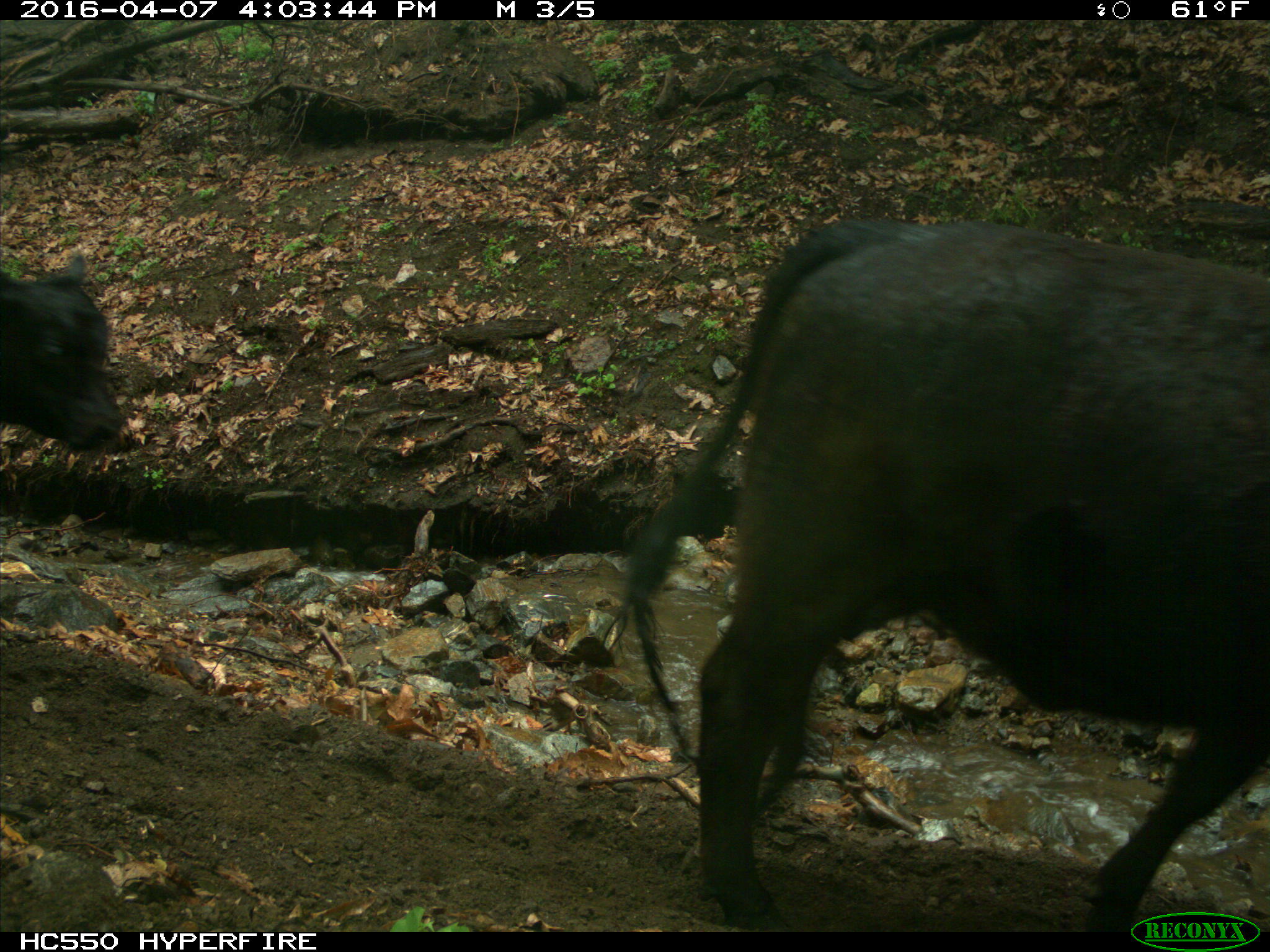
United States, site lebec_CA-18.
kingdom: Animalia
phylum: Chordata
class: Mammalia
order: Artiodactyla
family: Bovidae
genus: Bos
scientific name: Bos taurus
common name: domestic cow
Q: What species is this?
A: Bos taurus (domestic cow).